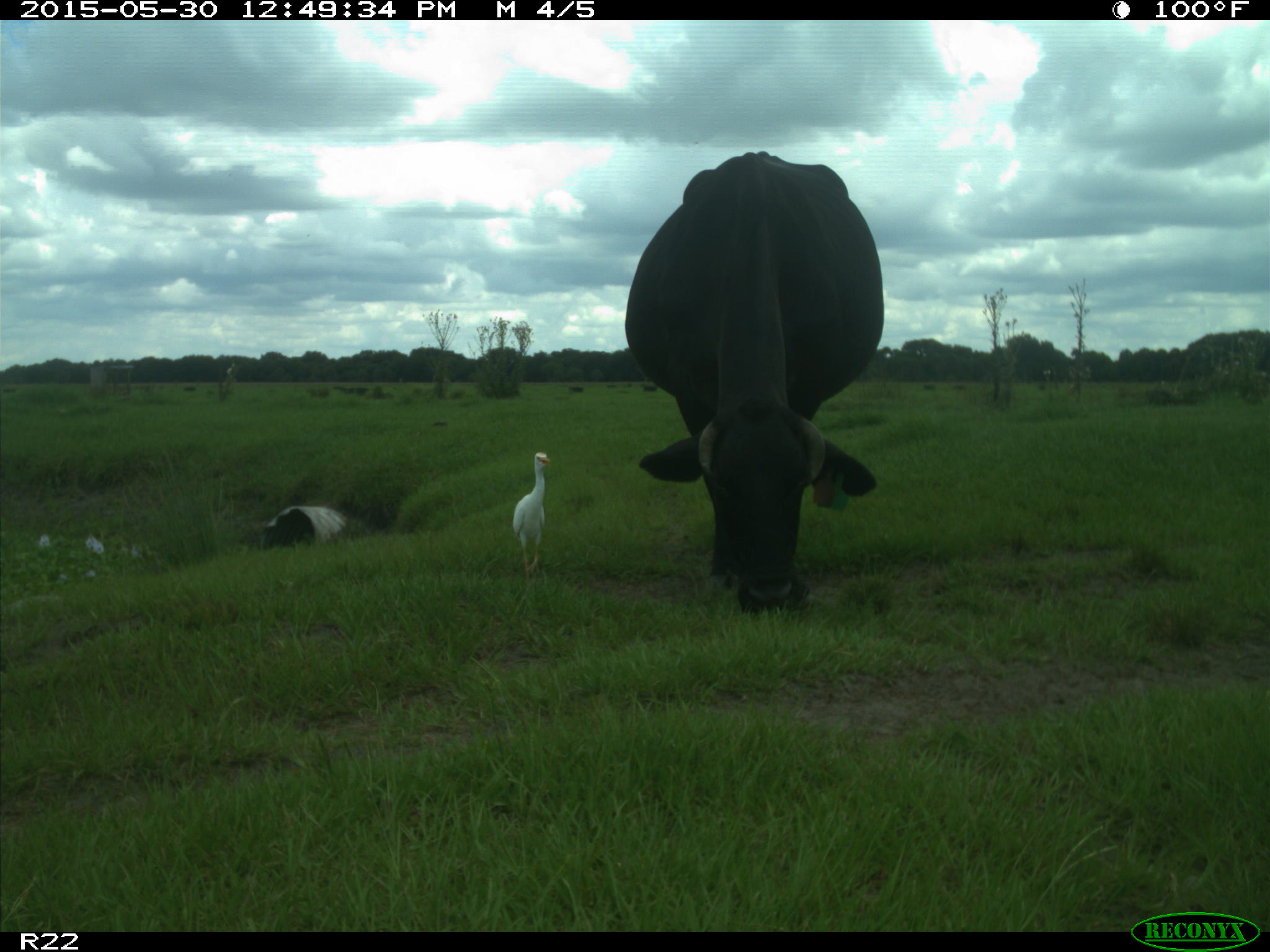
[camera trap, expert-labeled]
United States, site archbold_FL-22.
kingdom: Animalia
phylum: Chordata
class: Mammalia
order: Artiodactyla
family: Bovidae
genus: Bos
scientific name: Bos taurus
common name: domestic cow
Bos taurus (domestic cow).